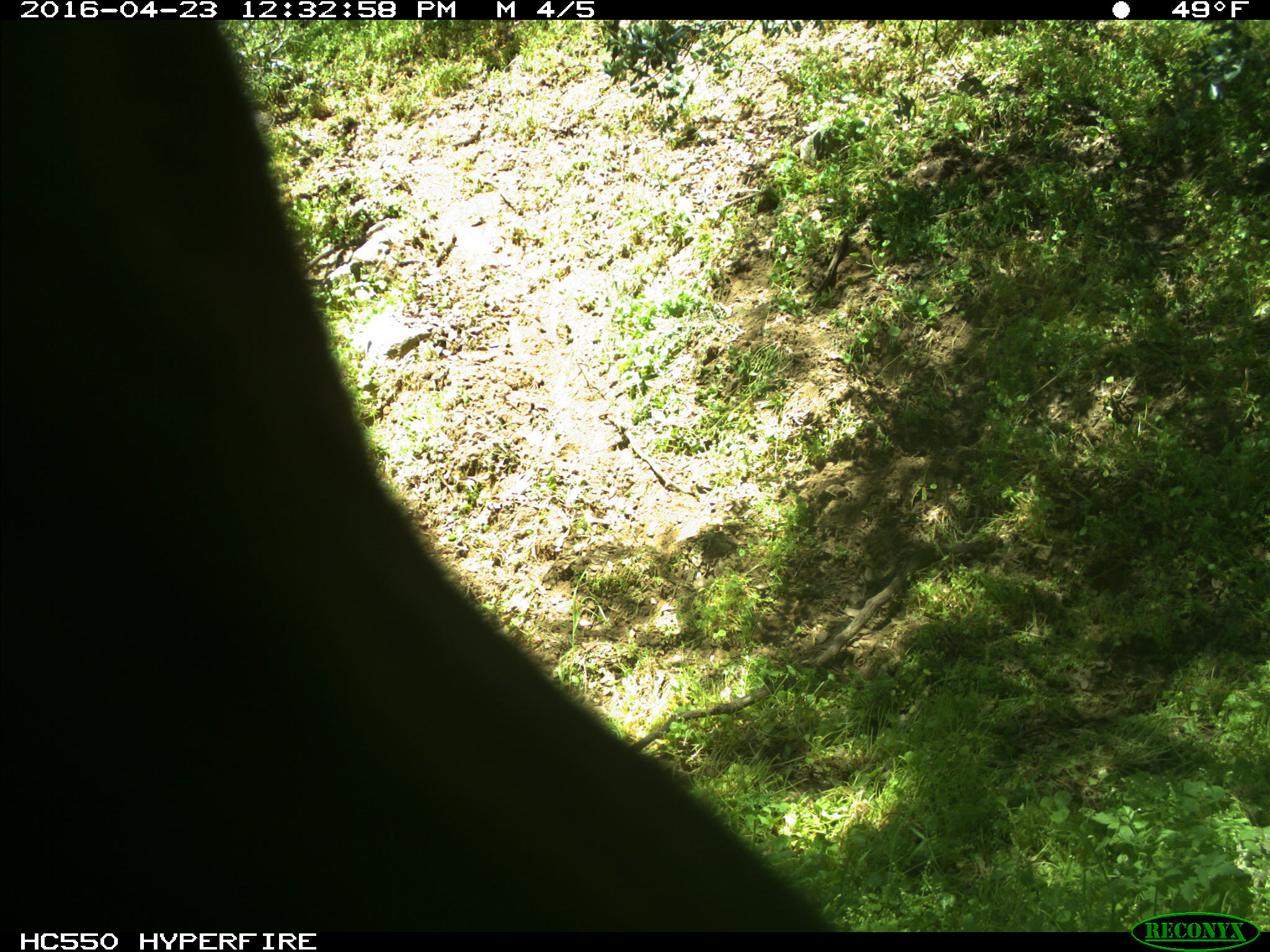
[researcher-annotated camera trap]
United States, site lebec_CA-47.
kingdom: Animalia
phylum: Chordata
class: Mammalia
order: Artiodactyla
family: Bovidae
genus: Bos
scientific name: Bos taurus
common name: domestic cow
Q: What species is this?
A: Bos taurus (domestic cow).